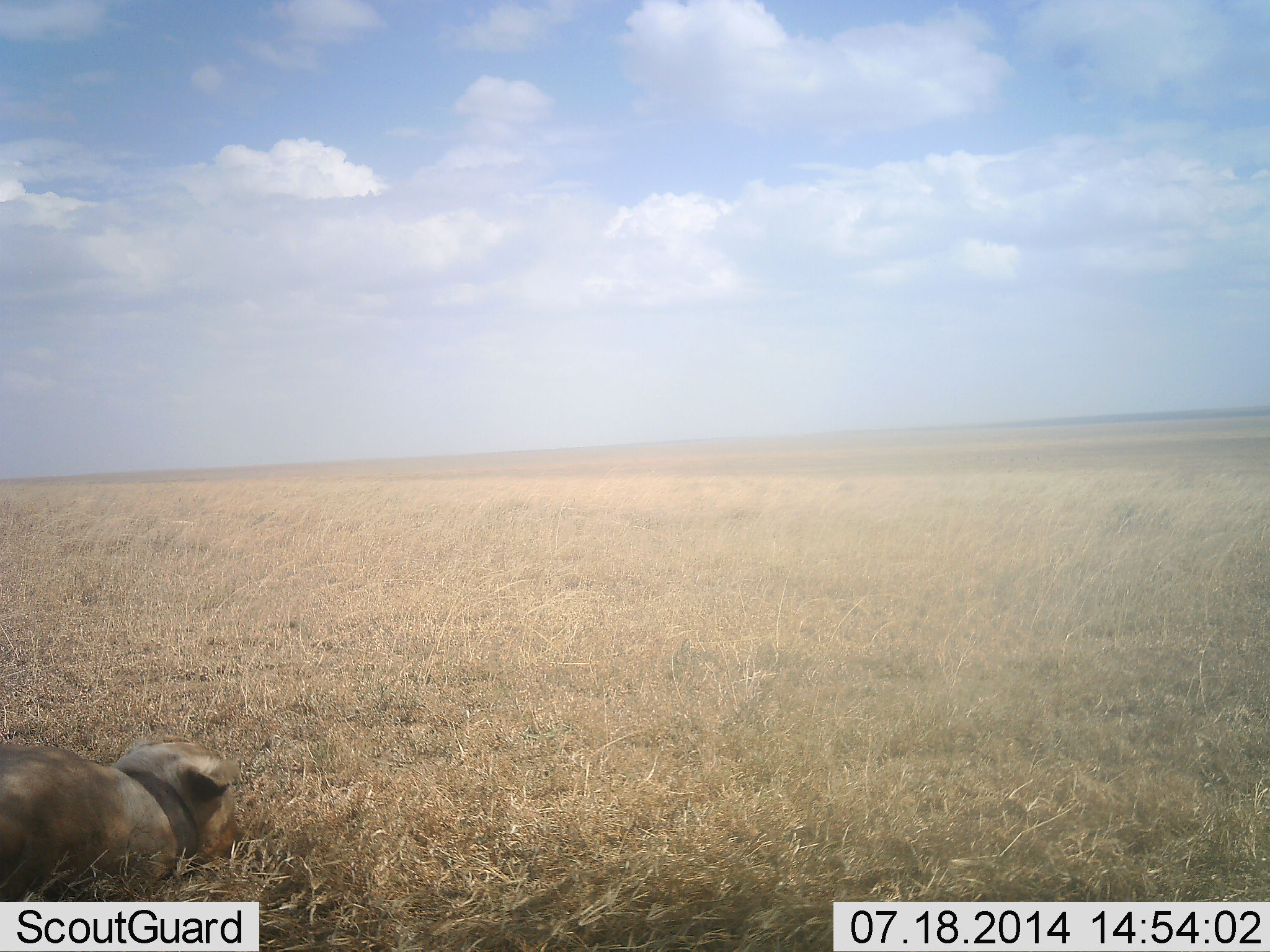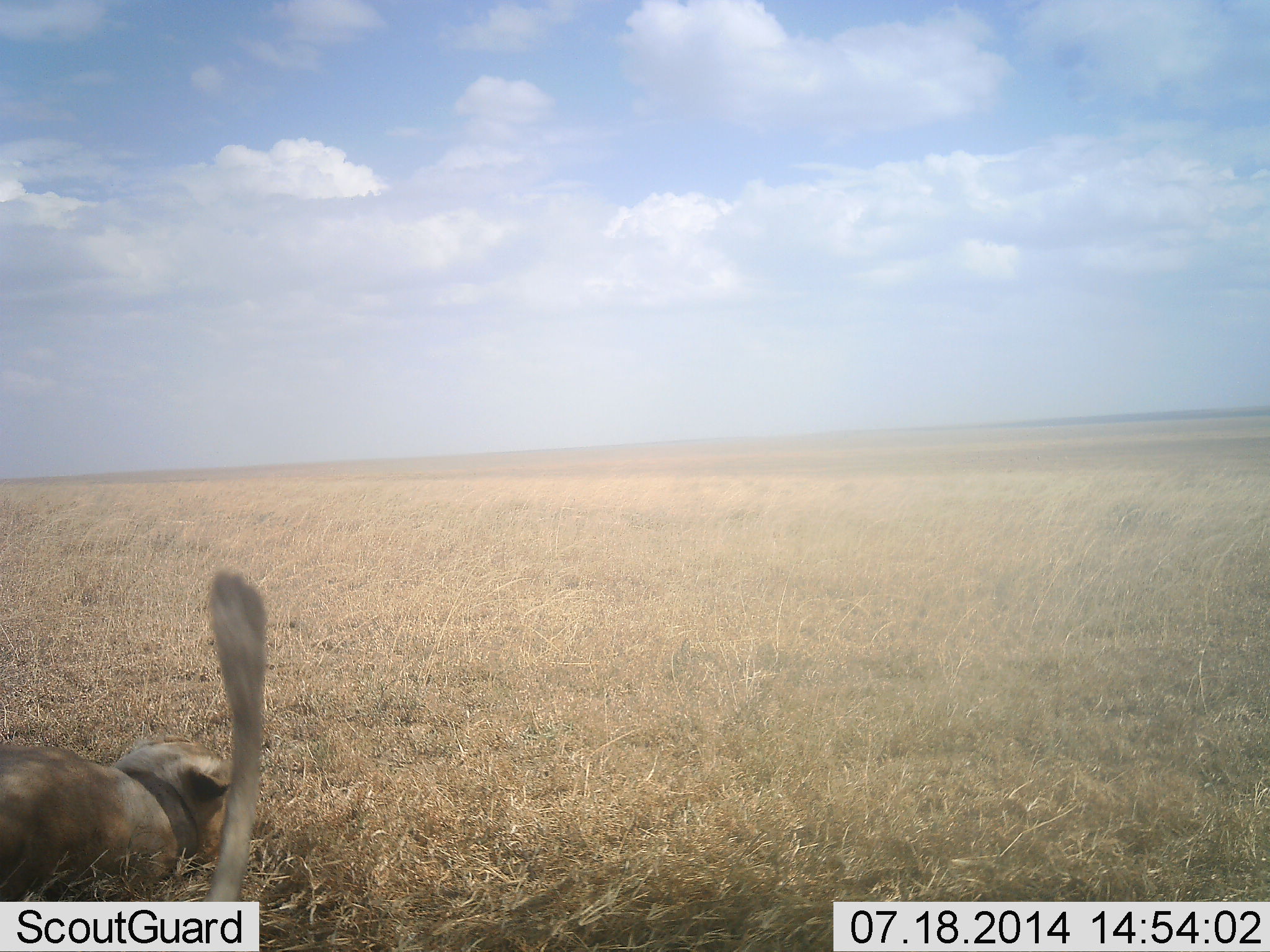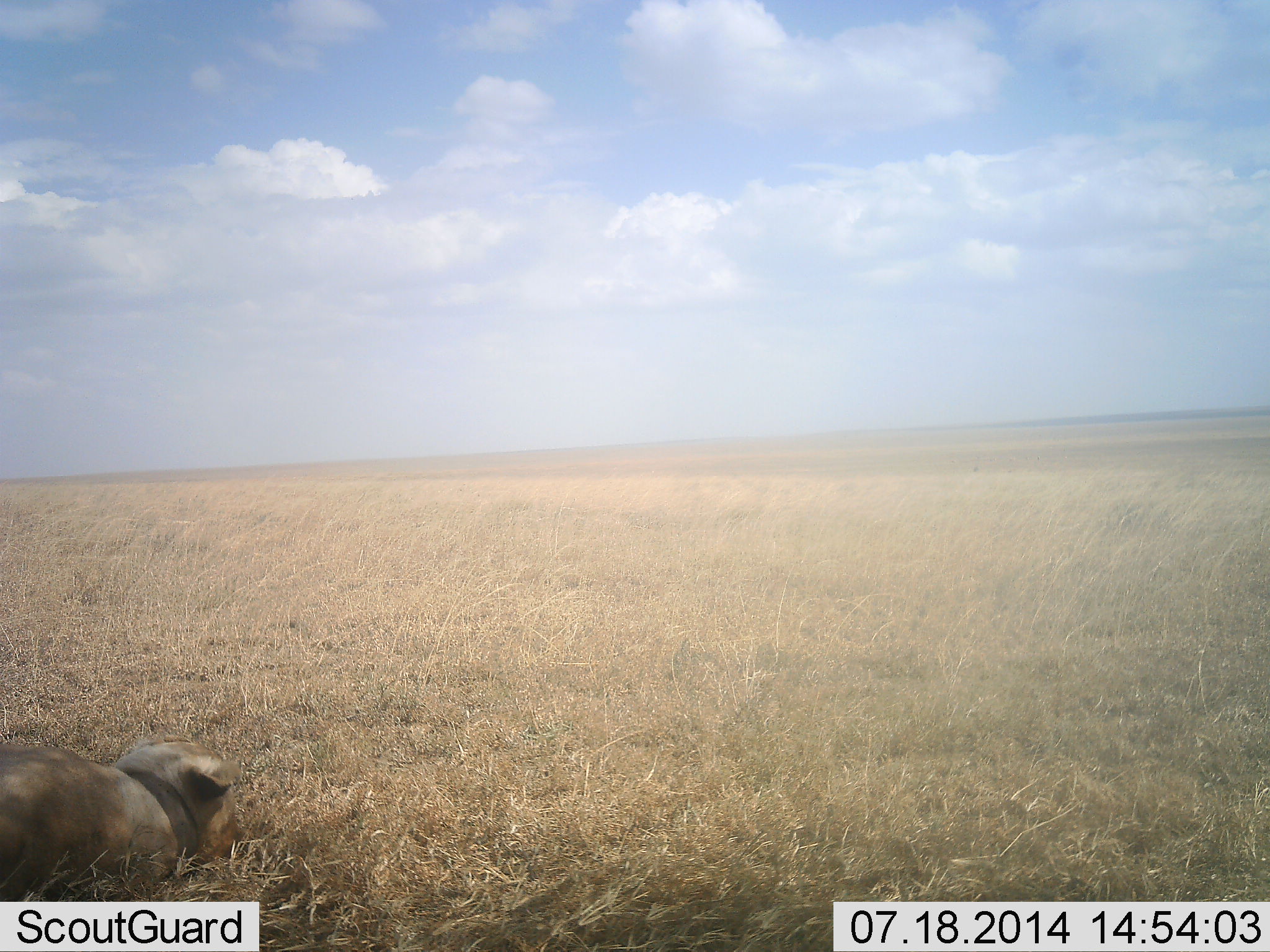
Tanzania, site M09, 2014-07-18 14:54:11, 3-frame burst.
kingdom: Animalia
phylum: Chordata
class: Mammalia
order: Carnivora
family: Felidae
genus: Panthera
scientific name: Panthera leo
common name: lion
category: lionfemale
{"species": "lionfemale (lion) (Panthera leo)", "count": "1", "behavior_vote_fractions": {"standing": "0%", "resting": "100%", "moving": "0%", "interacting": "0%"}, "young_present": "0%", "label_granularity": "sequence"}